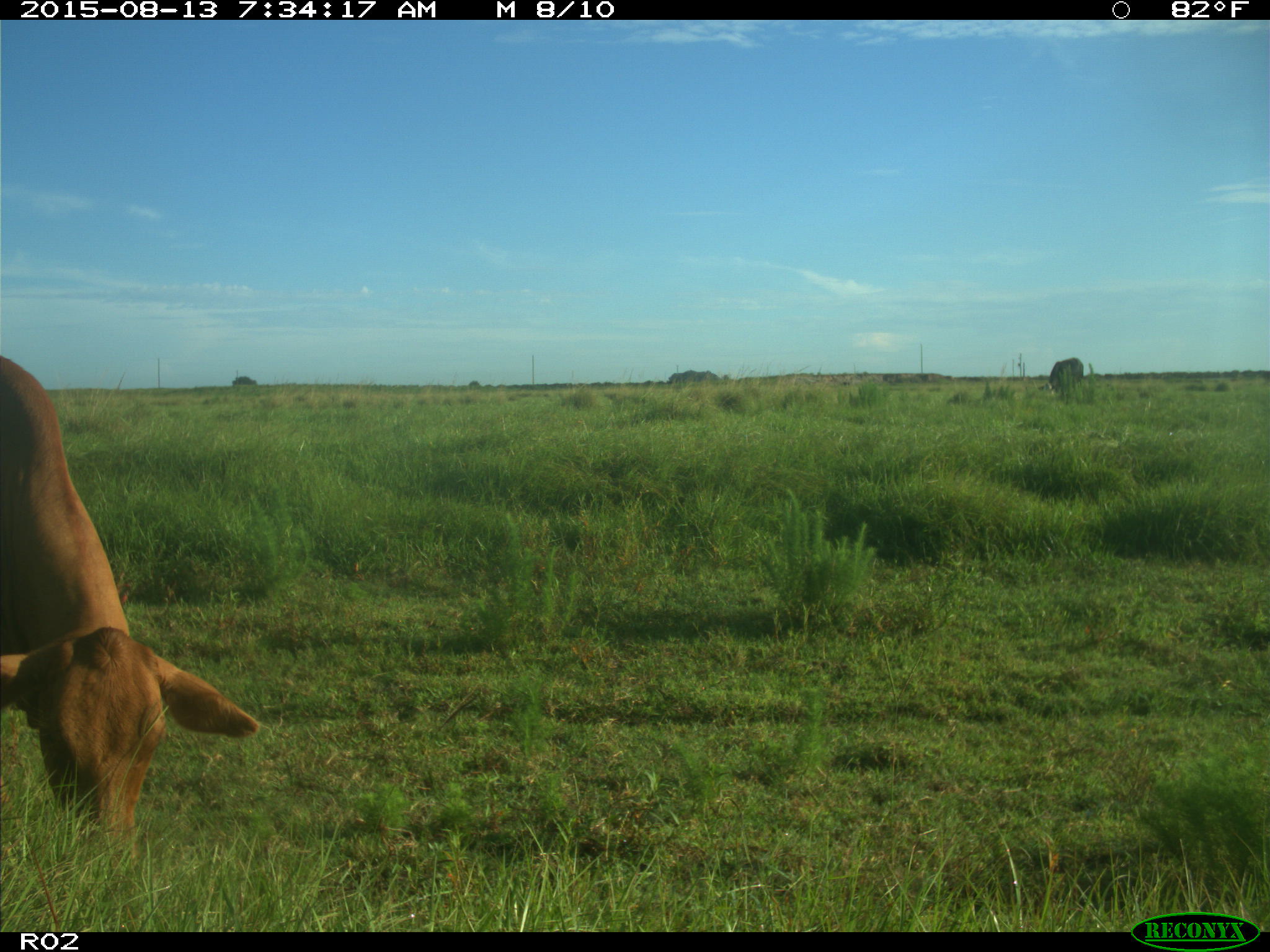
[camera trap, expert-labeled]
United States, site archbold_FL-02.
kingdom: Animalia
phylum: Chordata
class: Mammalia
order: Artiodactyla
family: Bovidae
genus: Bos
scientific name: Bos taurus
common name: domestic cow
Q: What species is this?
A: Bos taurus (domestic cow).